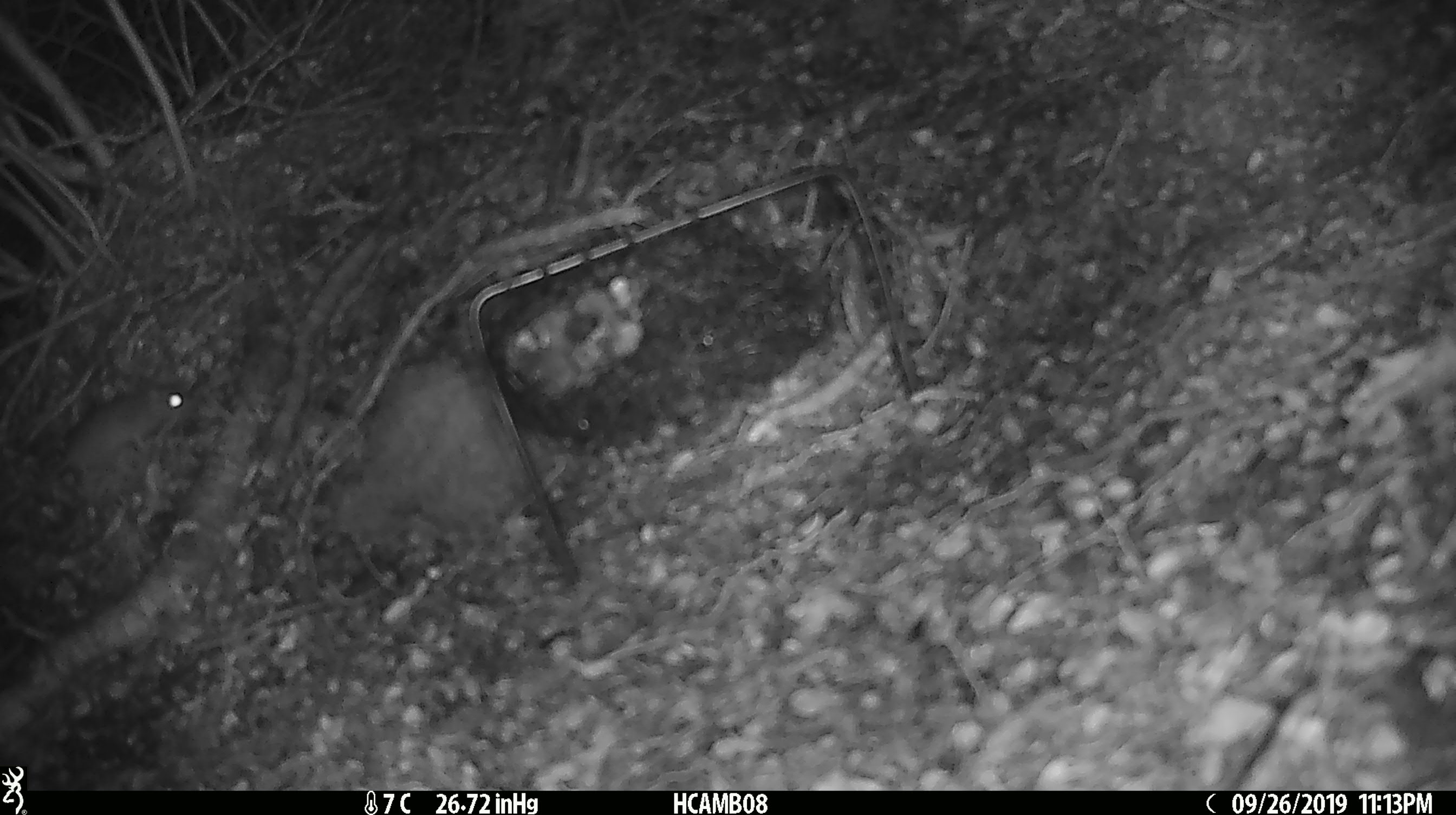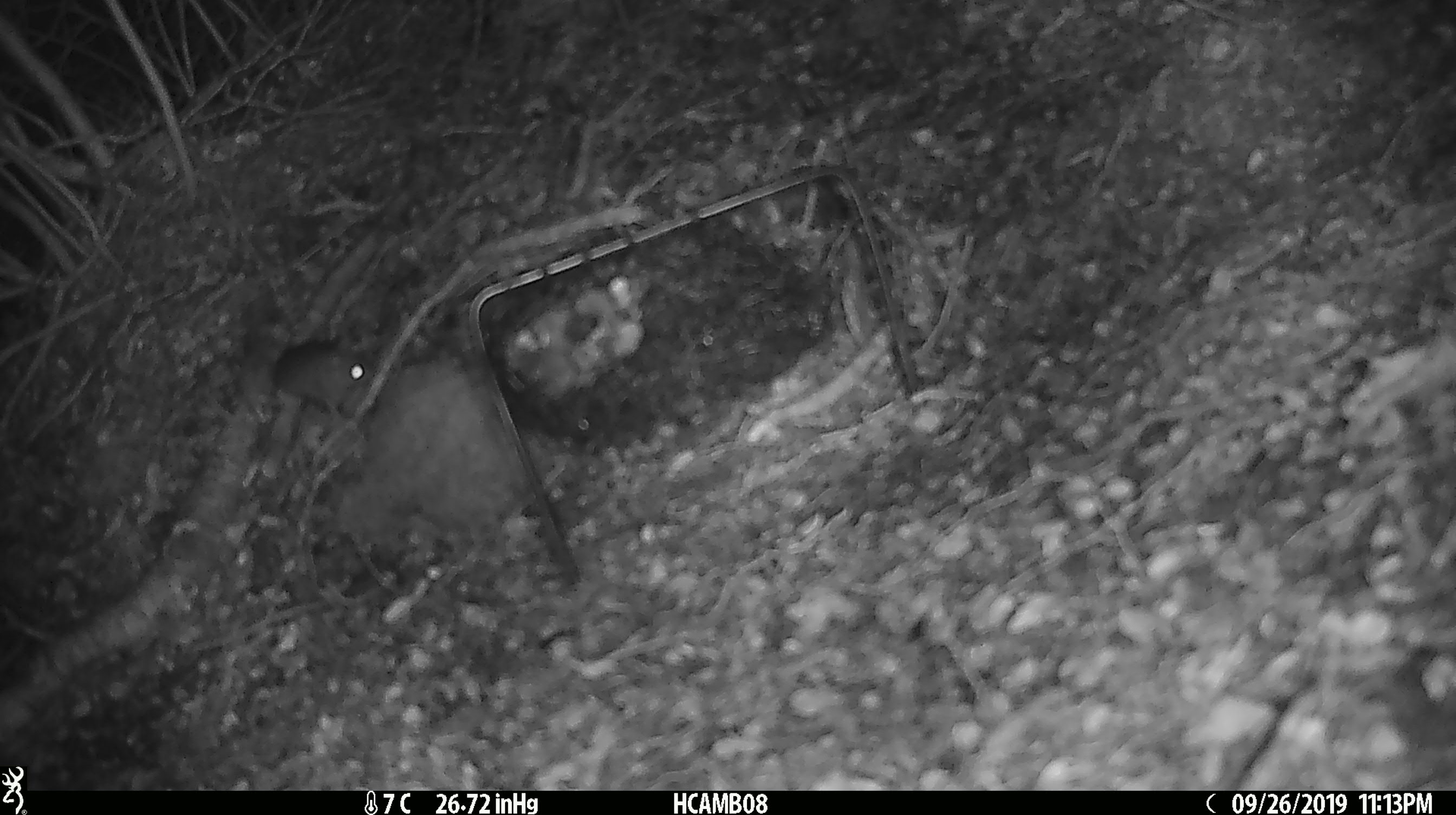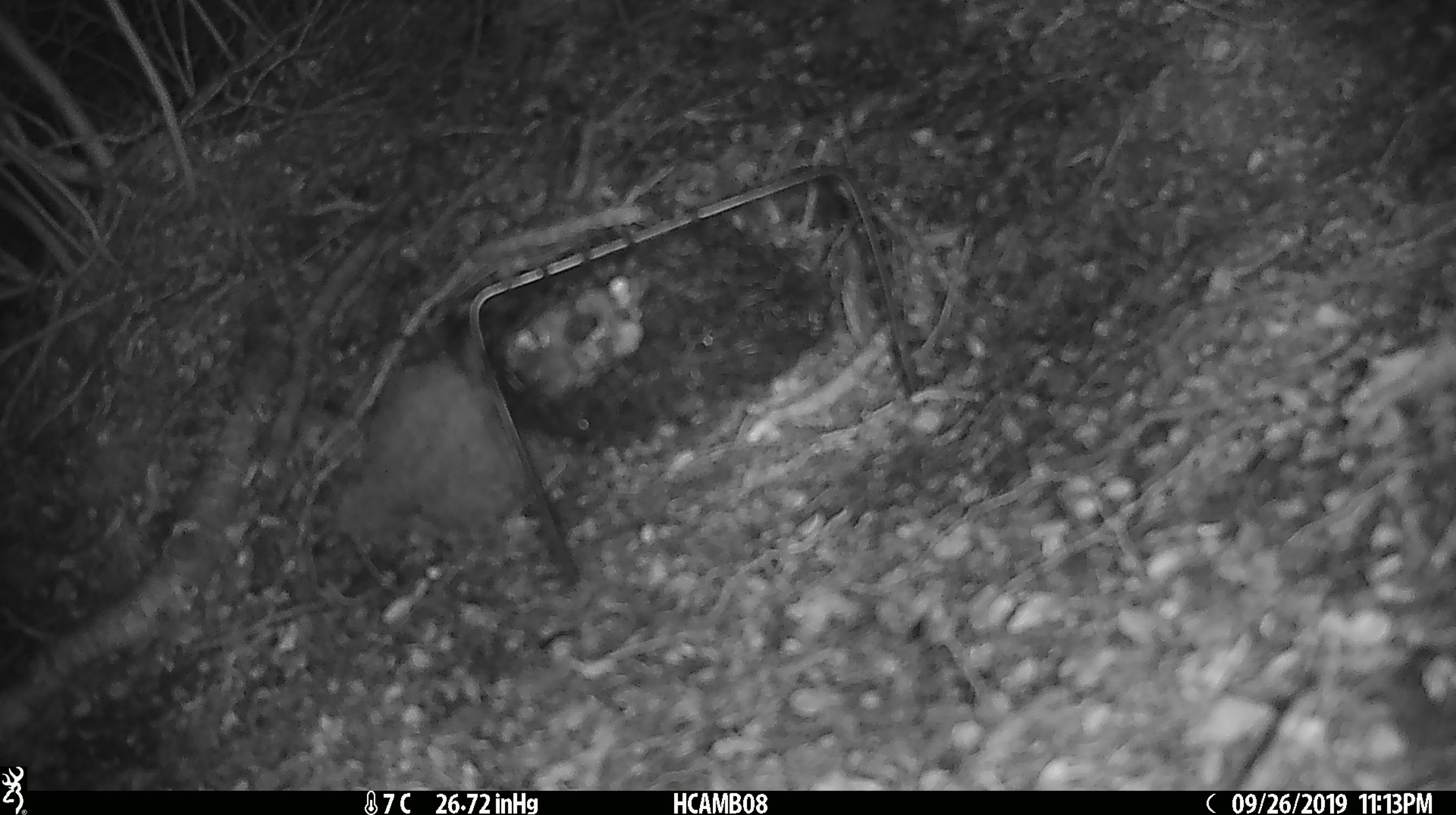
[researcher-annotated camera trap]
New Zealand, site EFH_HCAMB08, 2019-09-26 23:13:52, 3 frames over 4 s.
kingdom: Animalia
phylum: Chordata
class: Mammalia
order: Rodentia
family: Muridae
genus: Mus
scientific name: Mus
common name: mouse